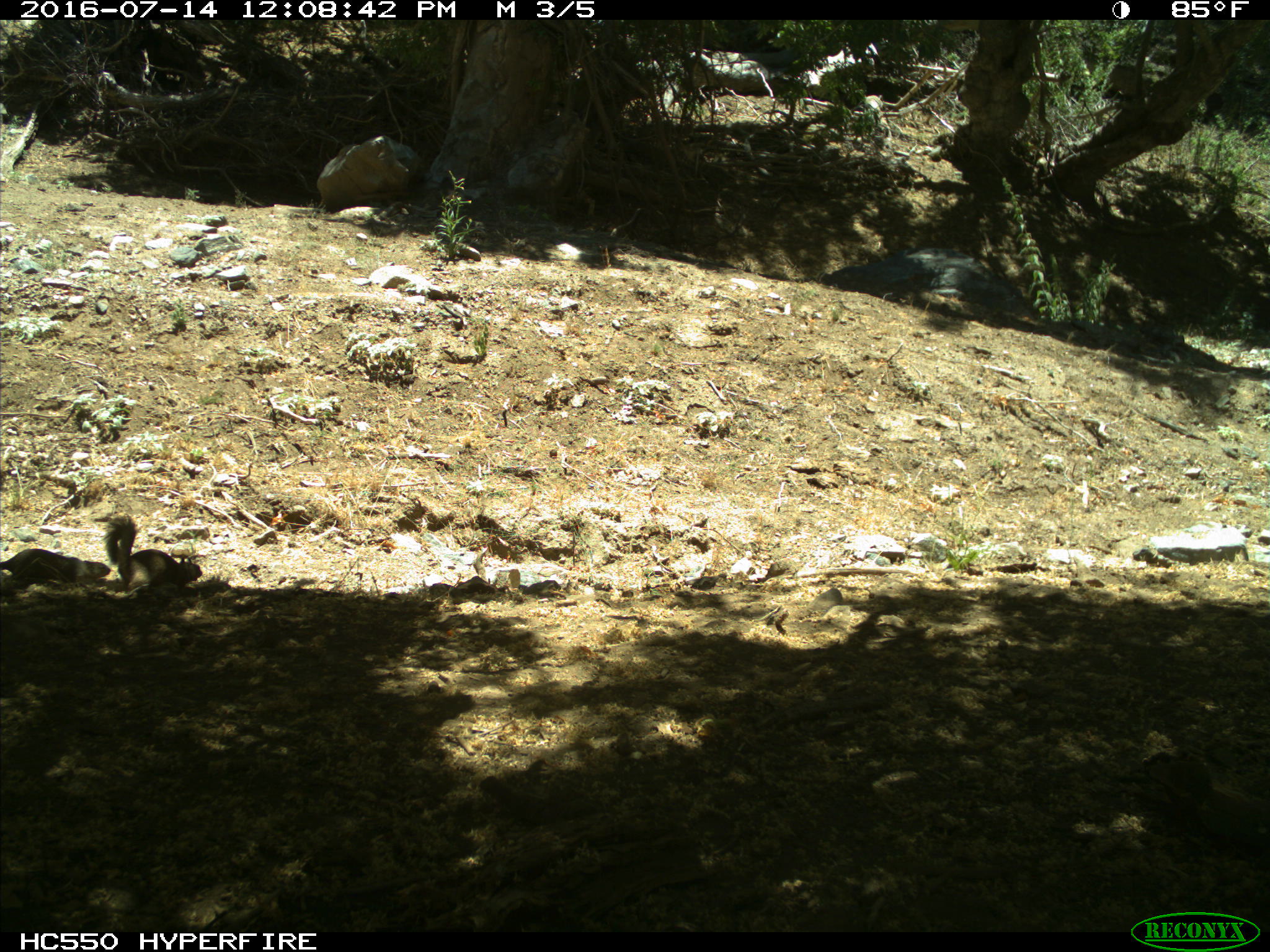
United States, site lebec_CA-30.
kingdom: Animalia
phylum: Chordata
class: Mammalia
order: Rodentia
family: Sciuridae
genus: Otospermophilus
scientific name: Otospermophilus beecheyi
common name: california ground squirrel